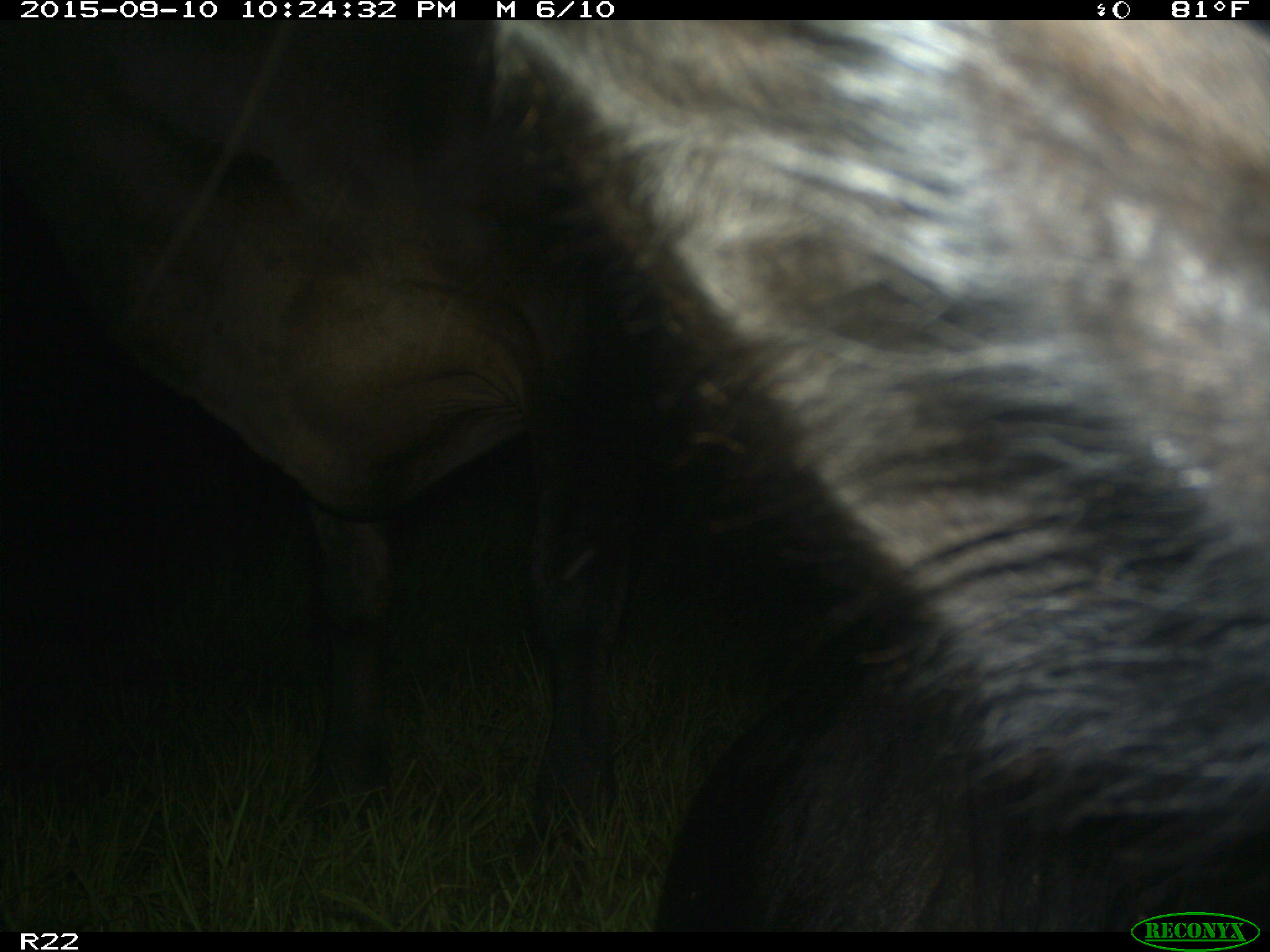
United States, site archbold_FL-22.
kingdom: Animalia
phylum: Chordata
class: Mammalia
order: Artiodactyla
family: Bovidae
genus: Bos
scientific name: Bos taurus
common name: domestic cow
Bos taurus (domestic cow).